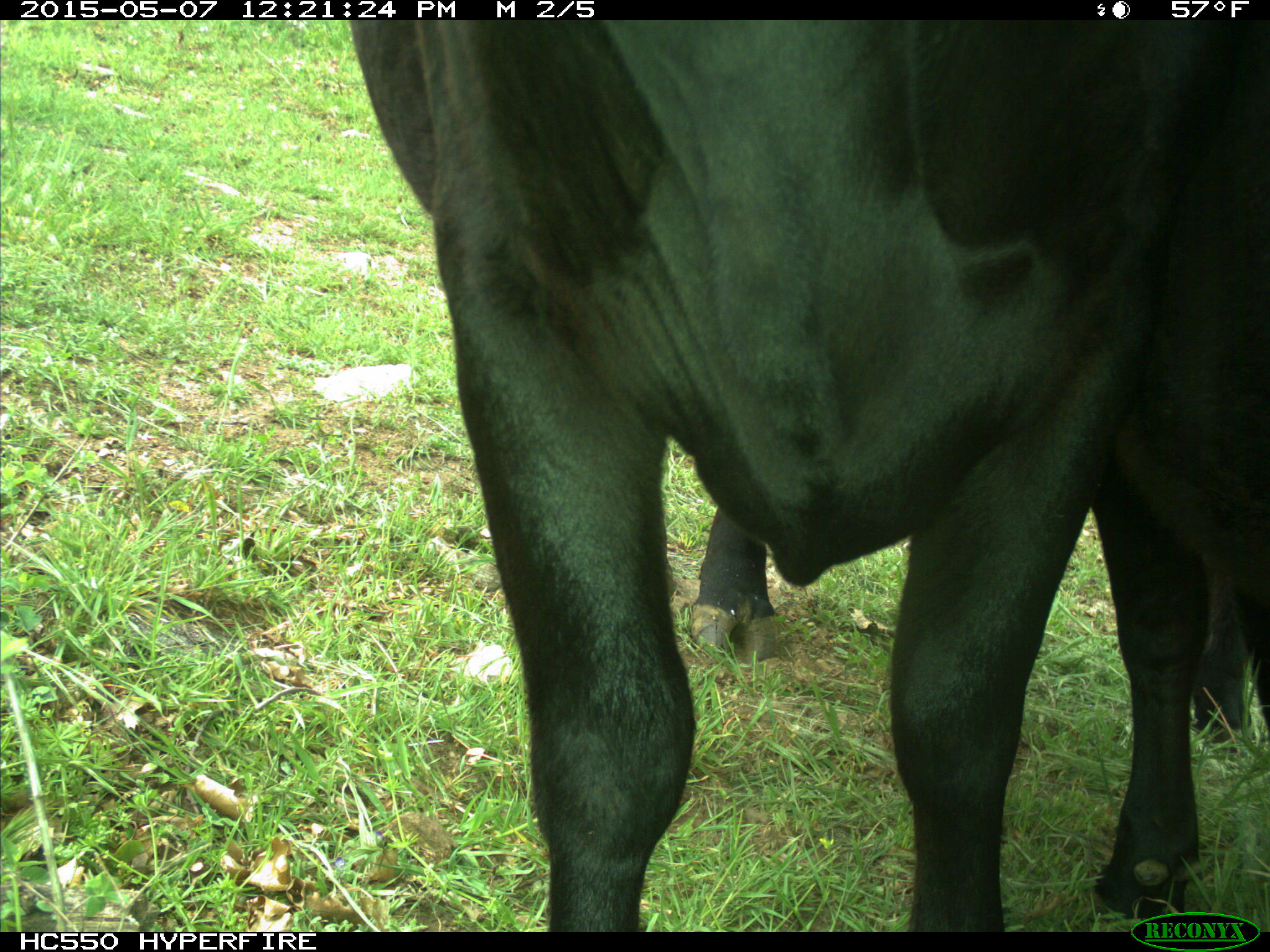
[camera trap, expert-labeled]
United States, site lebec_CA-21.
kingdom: Animalia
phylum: Chordata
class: Mammalia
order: Artiodactyla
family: Bovidae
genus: Bos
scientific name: Bos taurus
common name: domestic cow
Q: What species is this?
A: Bos taurus (domestic cow).